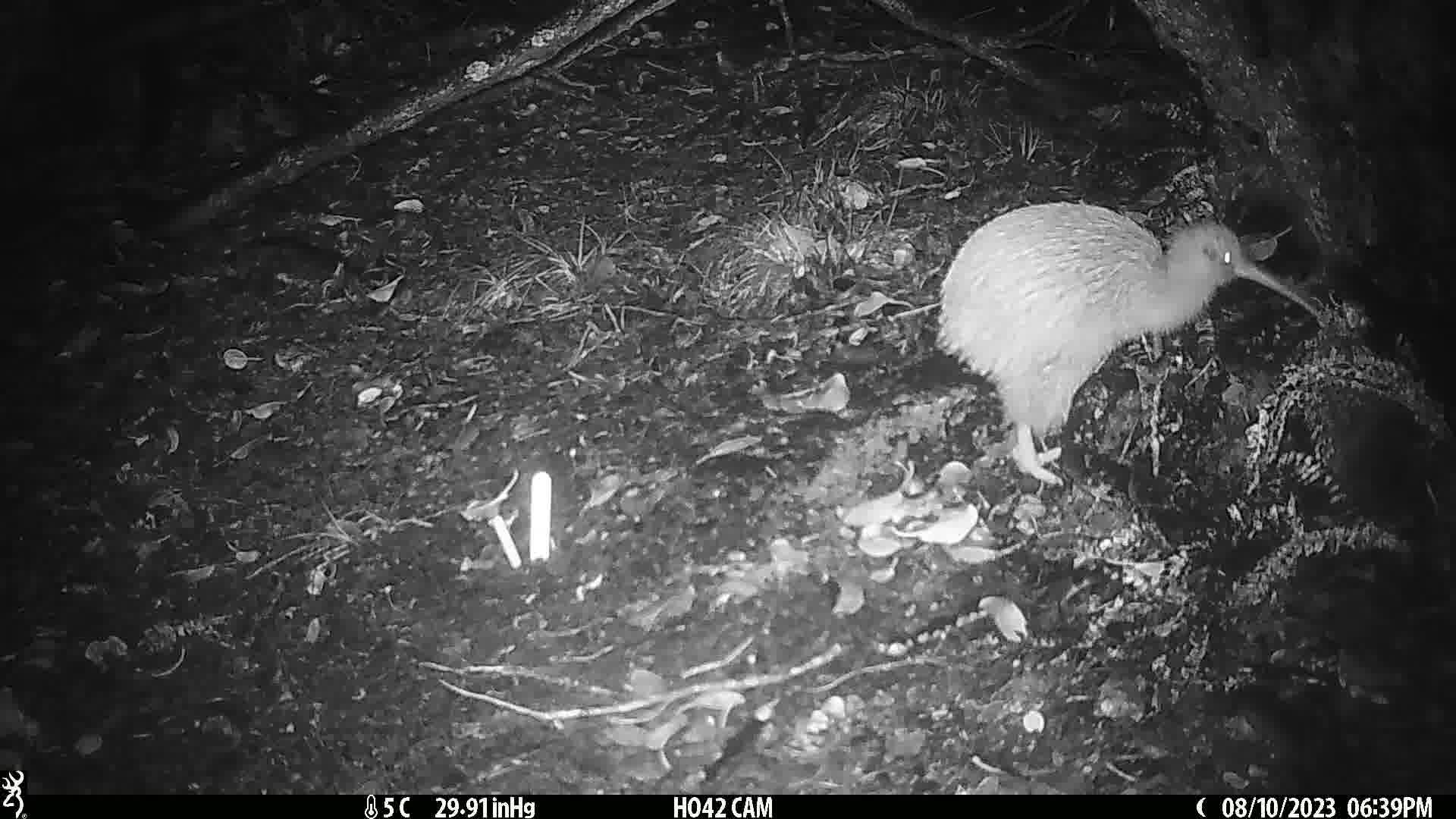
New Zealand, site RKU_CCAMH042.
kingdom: Animalia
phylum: Chordata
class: Aves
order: Apterygiformes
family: Apterygidae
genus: Apteryx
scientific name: Apteryx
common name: kiwi